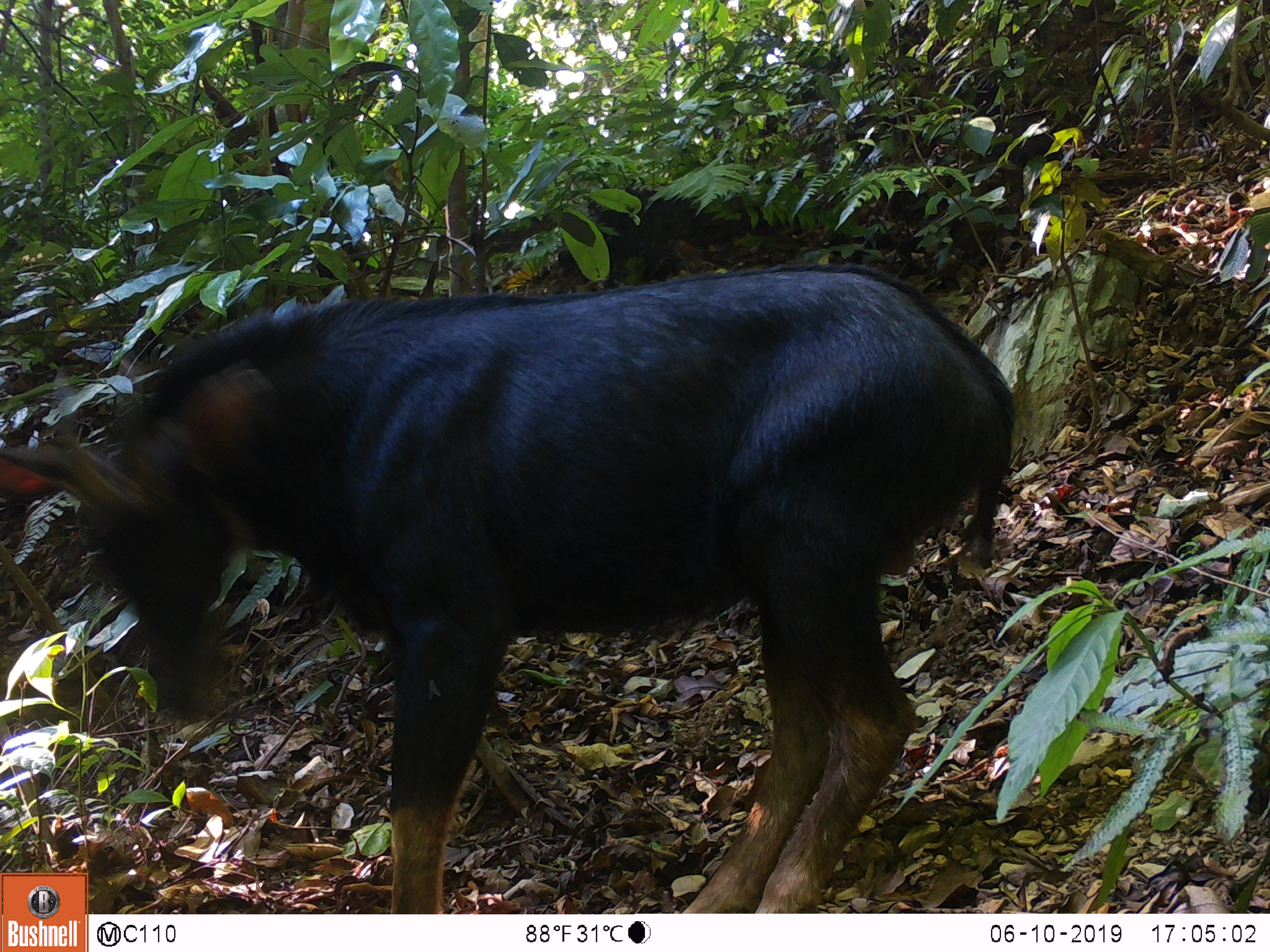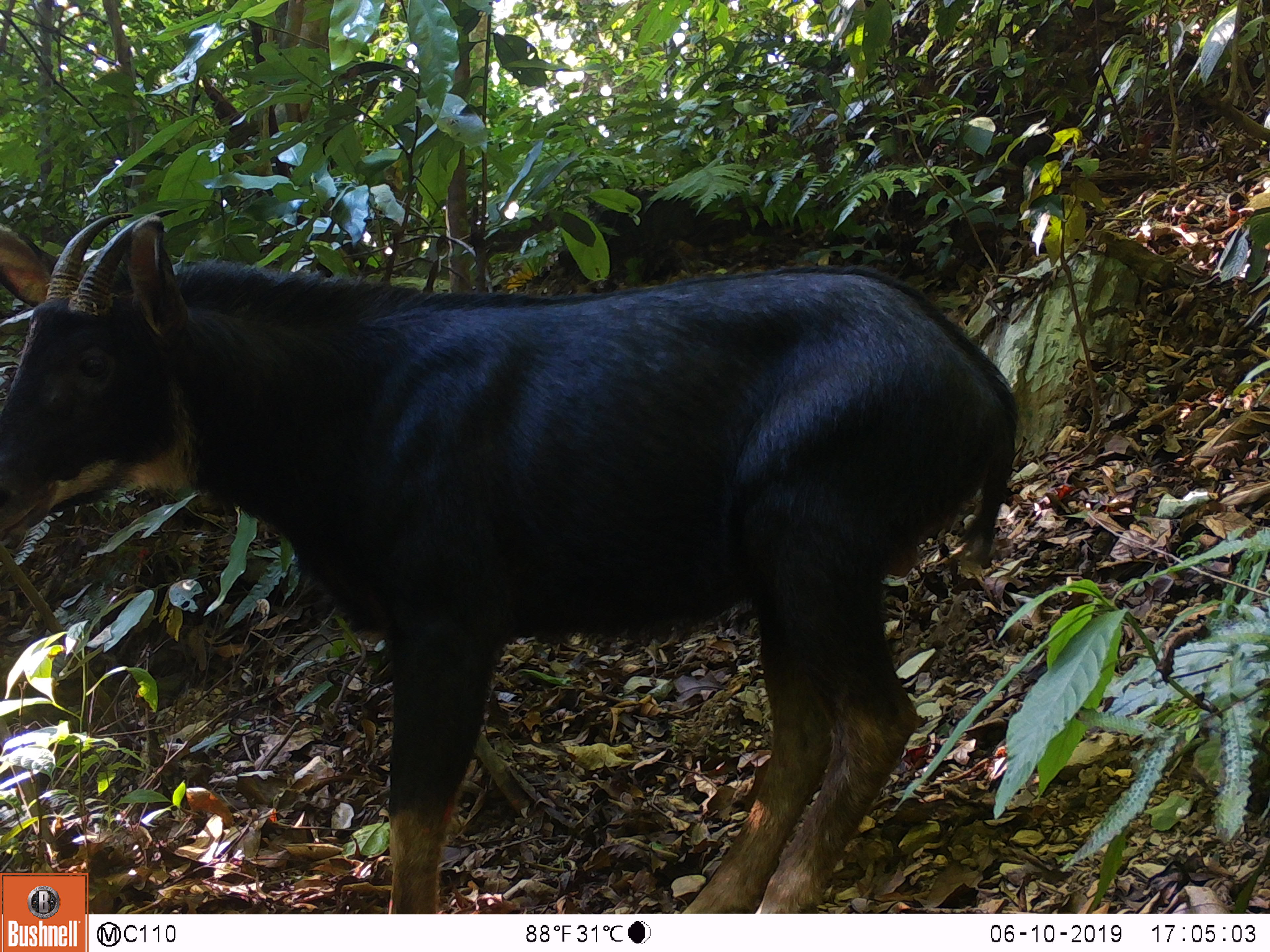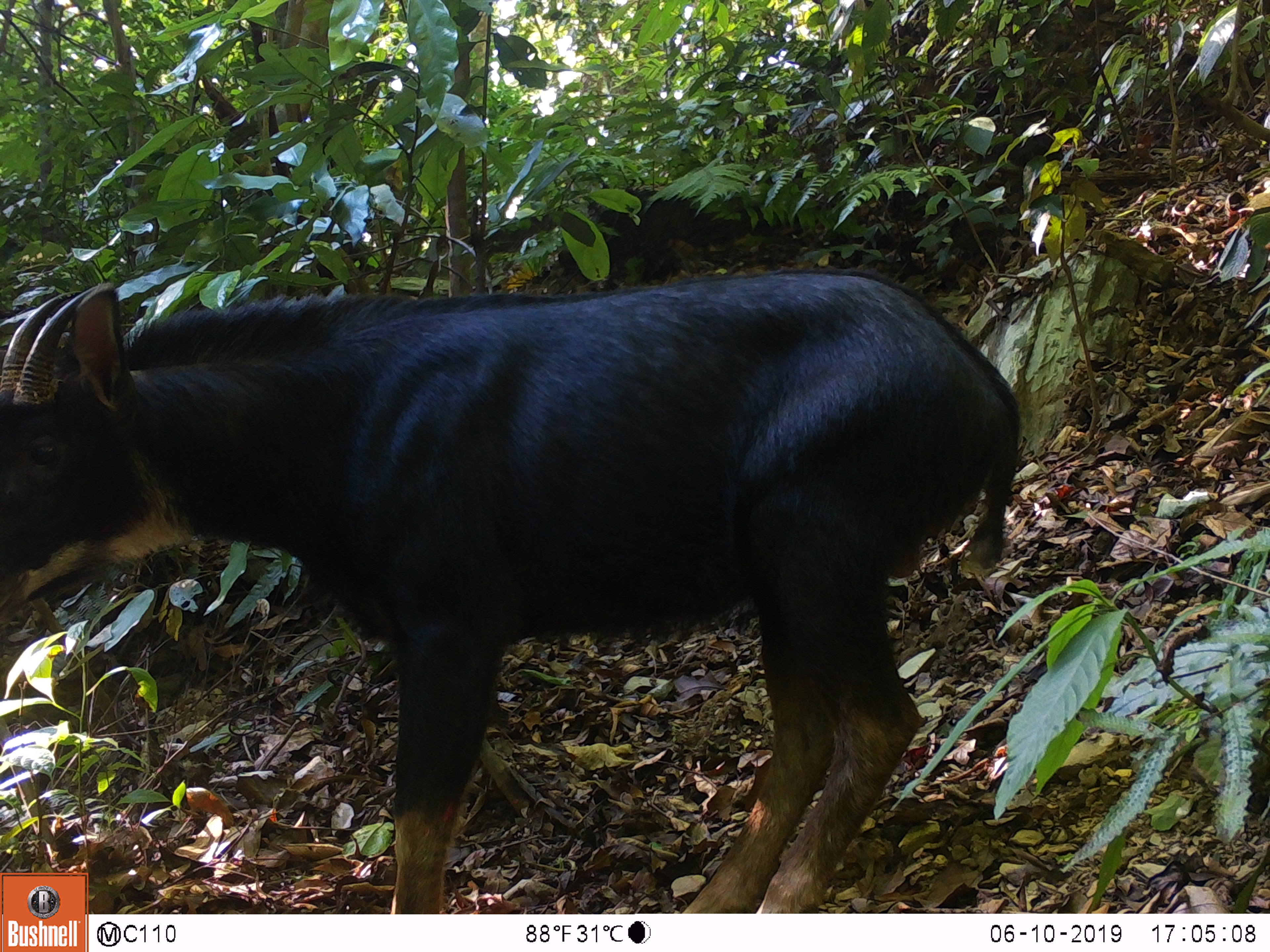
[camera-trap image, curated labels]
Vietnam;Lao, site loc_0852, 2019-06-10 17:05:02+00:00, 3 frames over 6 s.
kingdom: Animalia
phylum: Chordata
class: Mammalia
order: Artiodactyla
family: Bovidae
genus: Capricornis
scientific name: Capricornis sumatraensis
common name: chinese serow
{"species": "chinese serow (Capricornis sumatraensis)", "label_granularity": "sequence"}